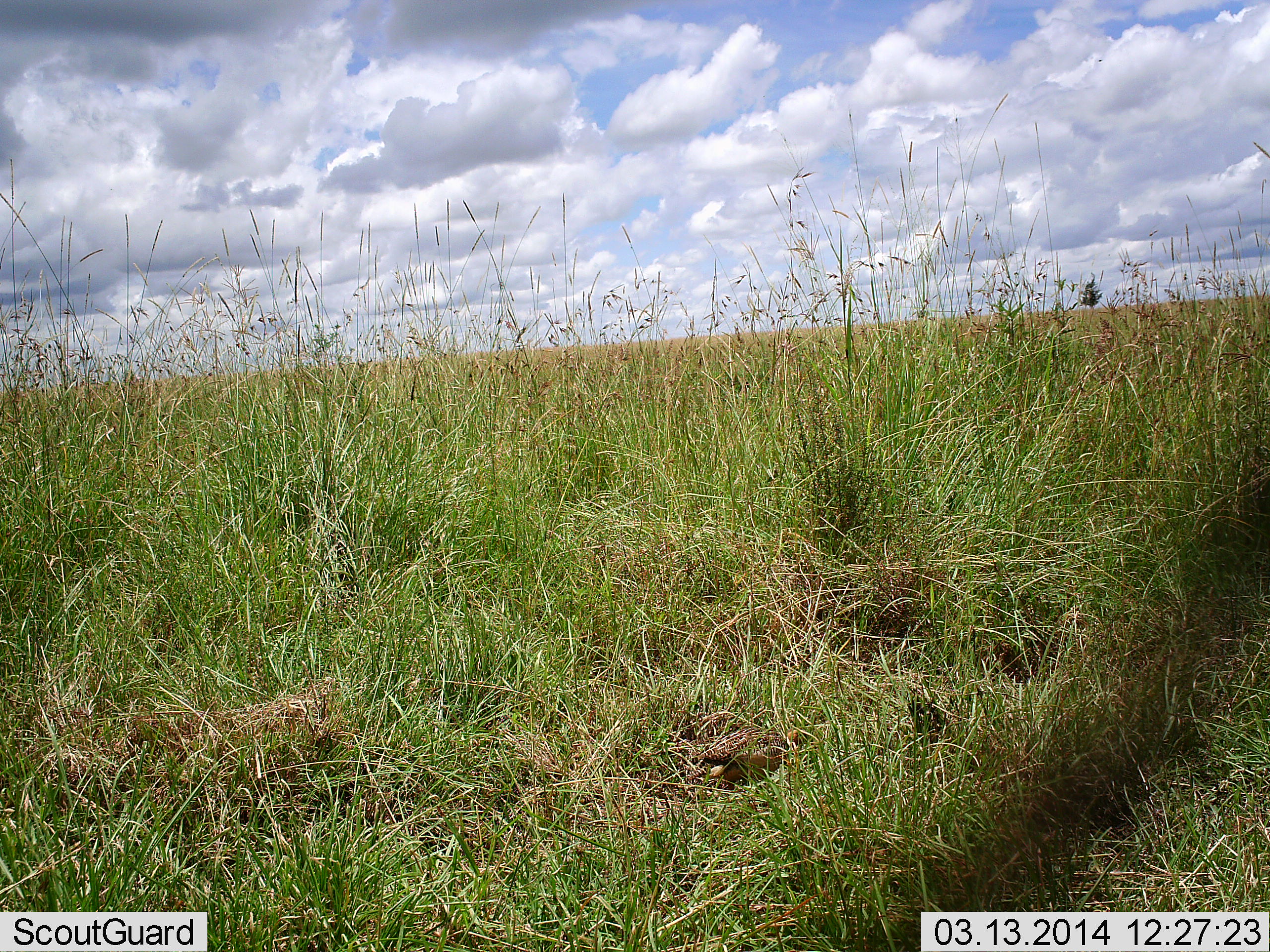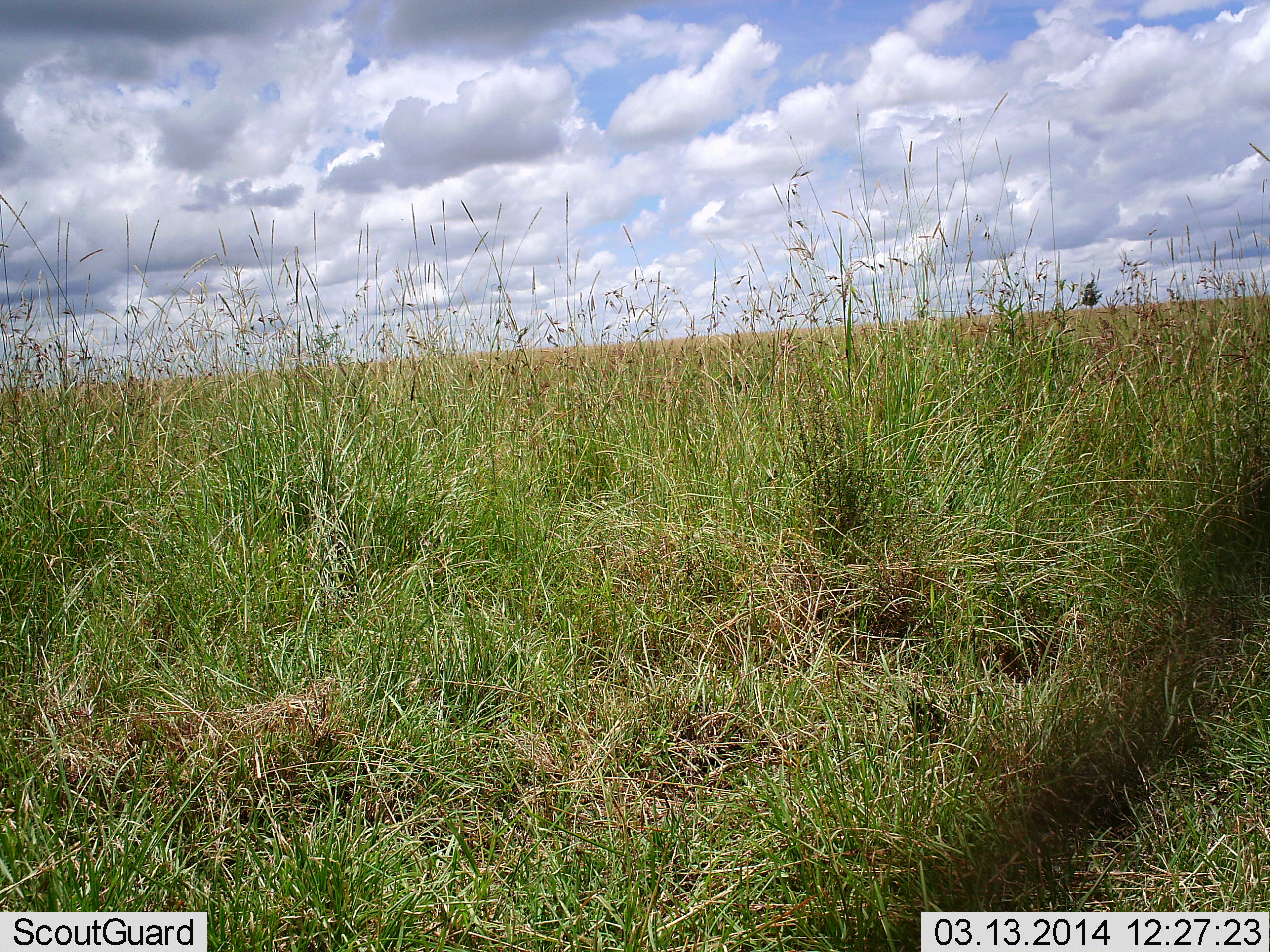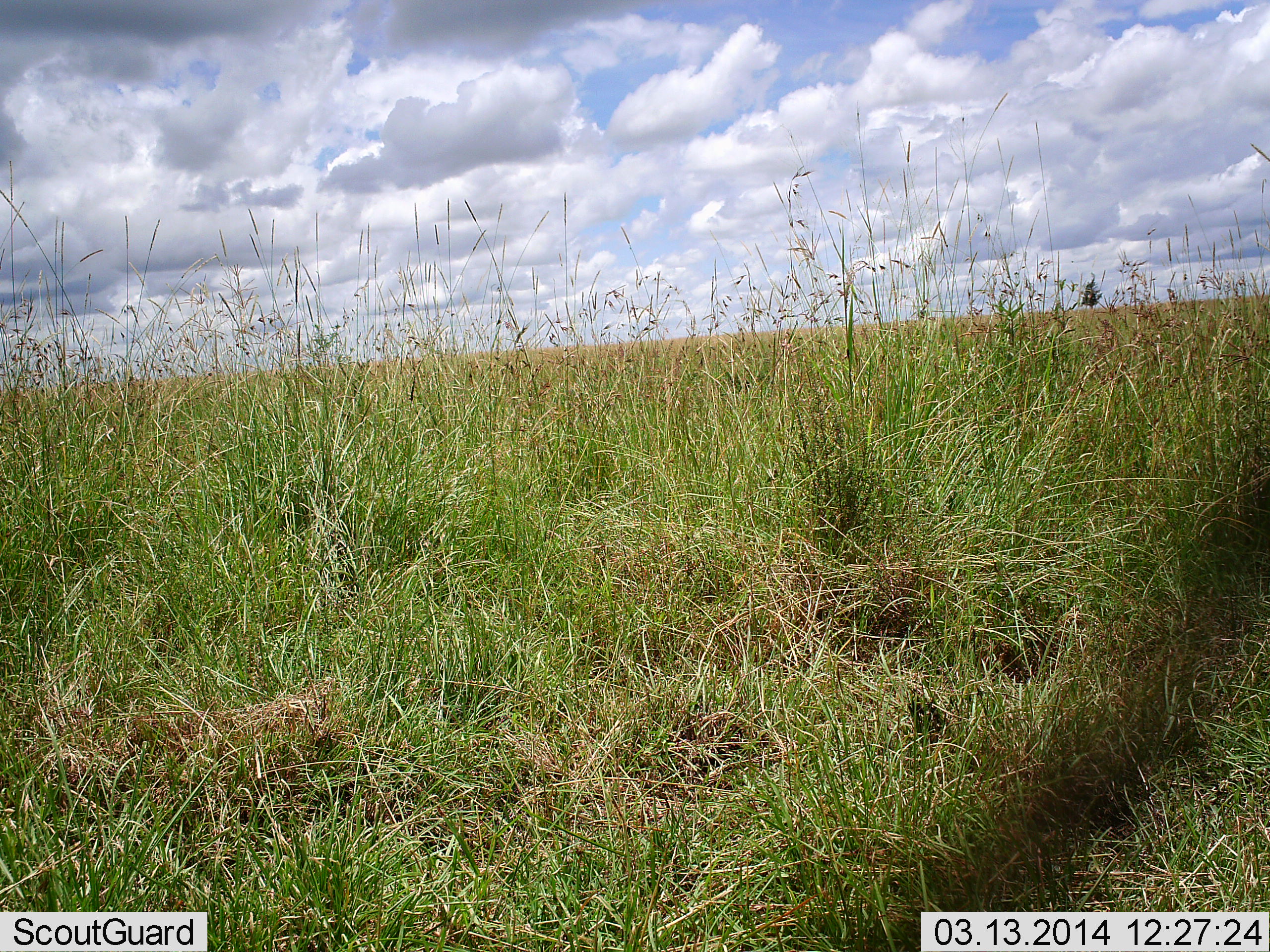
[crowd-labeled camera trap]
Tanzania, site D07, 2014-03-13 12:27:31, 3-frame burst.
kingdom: Animalia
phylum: Chordata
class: Aves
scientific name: Aves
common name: bird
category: otherbird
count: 1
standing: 20%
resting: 0%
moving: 60%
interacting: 0%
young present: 0%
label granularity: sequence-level